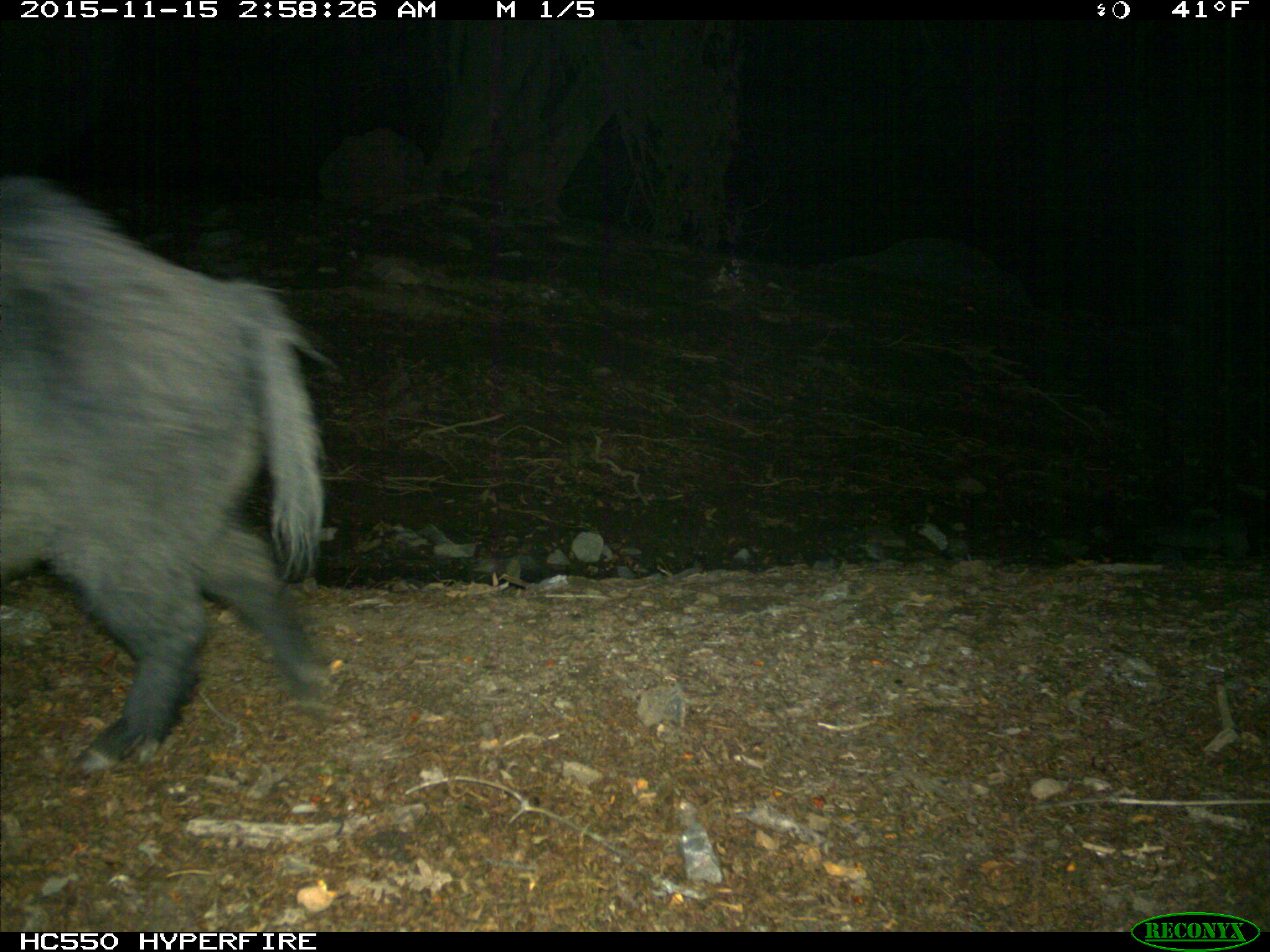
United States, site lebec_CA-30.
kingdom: Animalia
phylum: Chordata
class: Mammalia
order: Artiodactyla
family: Suidae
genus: Sus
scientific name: Sus scrofa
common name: wild boar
Sus scrofa (wild boar).